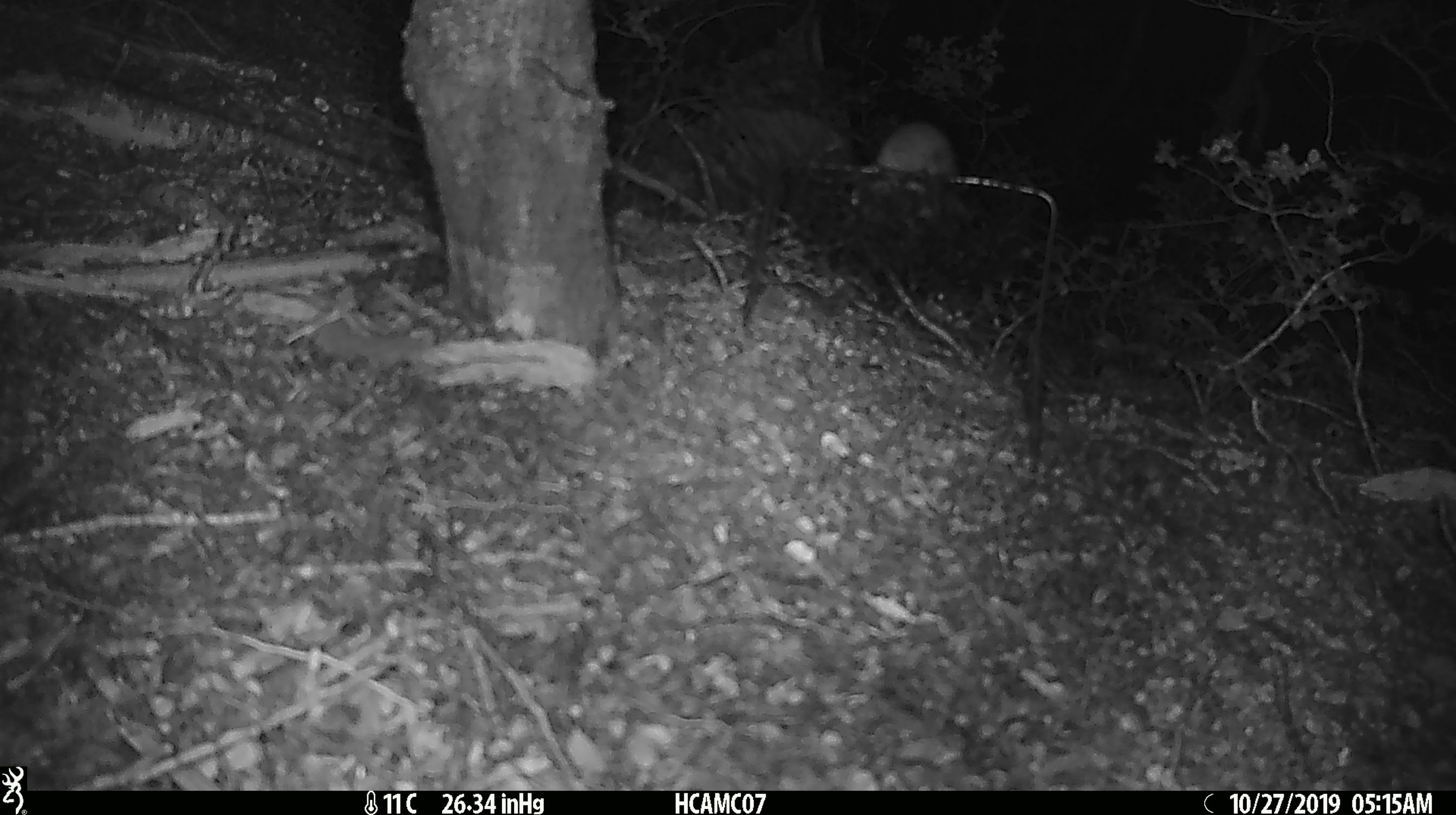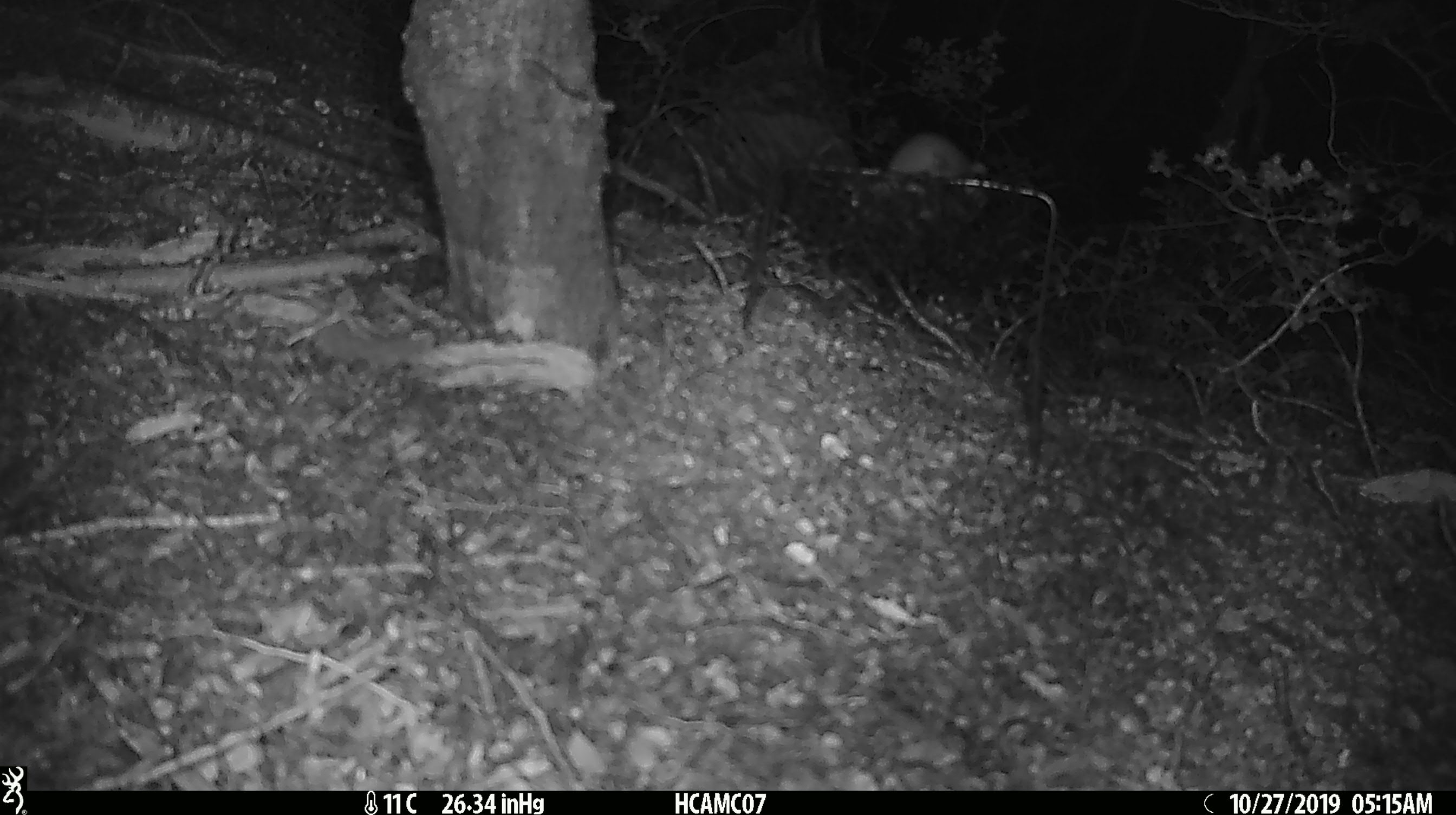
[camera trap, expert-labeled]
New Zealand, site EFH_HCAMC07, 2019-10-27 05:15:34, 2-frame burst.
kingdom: Animalia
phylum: Chordata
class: Mammalia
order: Rodentia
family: Muridae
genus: Mus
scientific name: Mus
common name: mouse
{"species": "mouse (Mus)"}